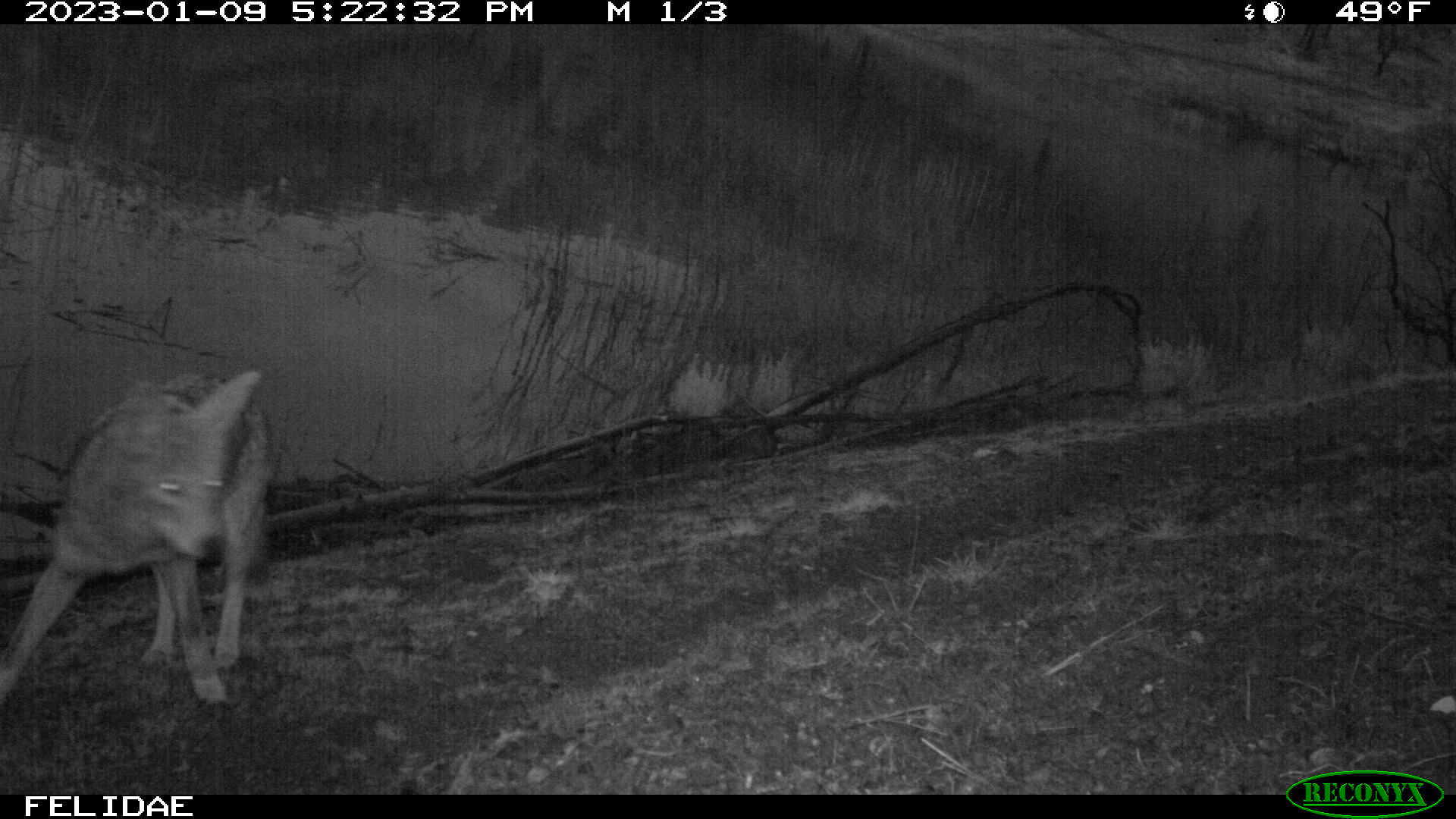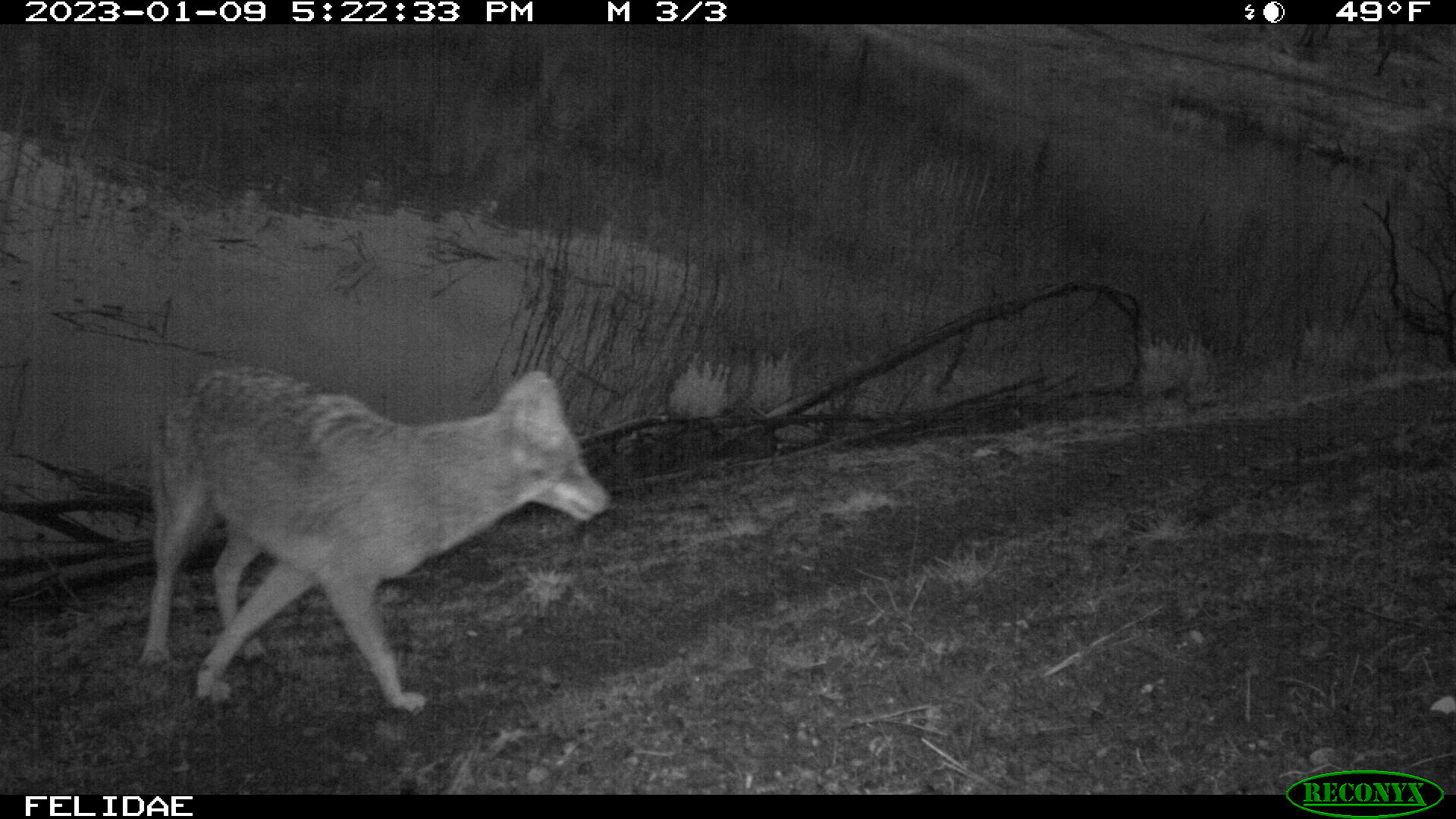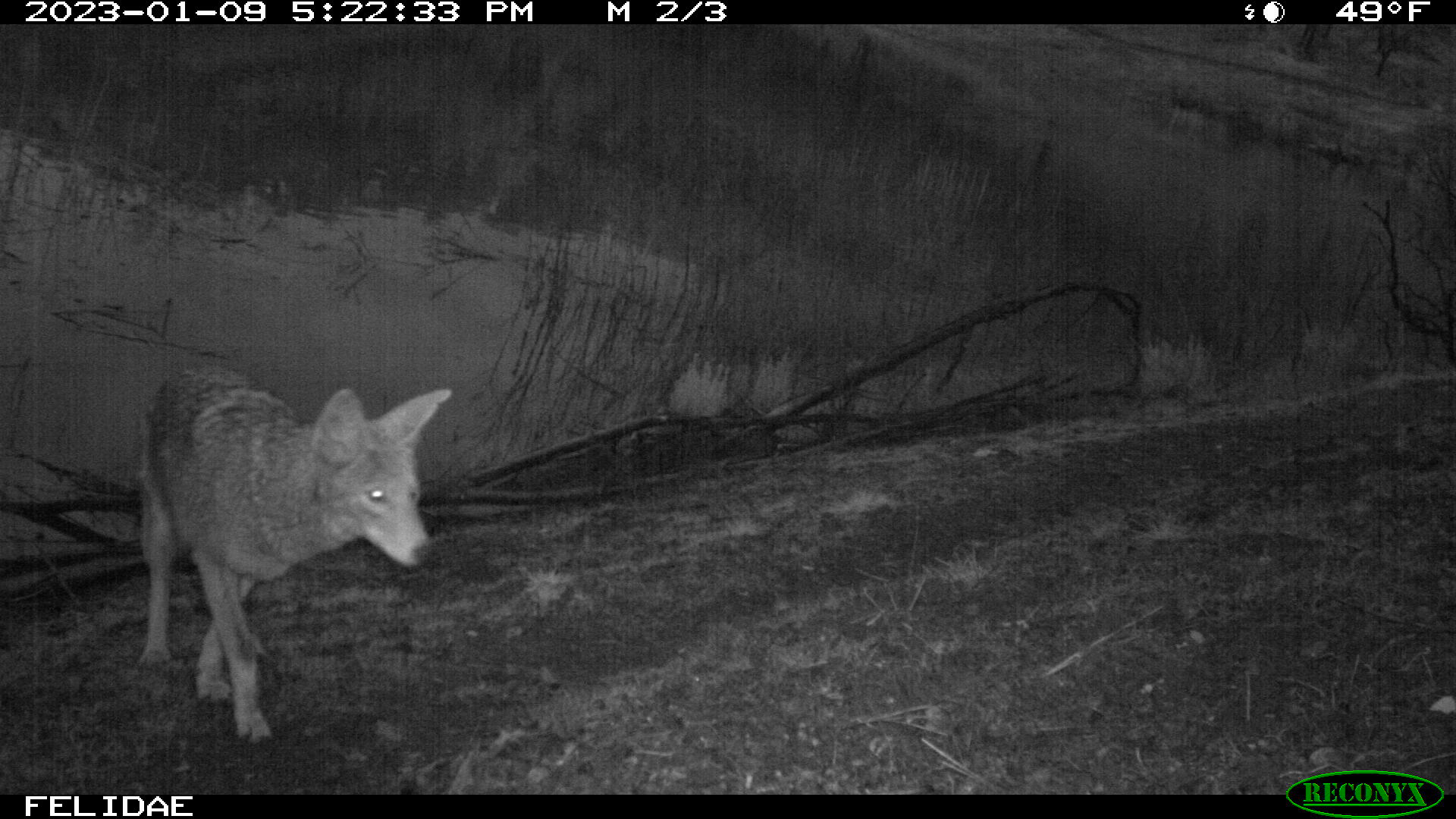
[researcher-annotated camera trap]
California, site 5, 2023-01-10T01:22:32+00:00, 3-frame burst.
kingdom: Animalia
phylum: Chordata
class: Mammalia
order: Carnivora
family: Canidae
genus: Canis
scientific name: Canis latrans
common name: coyote